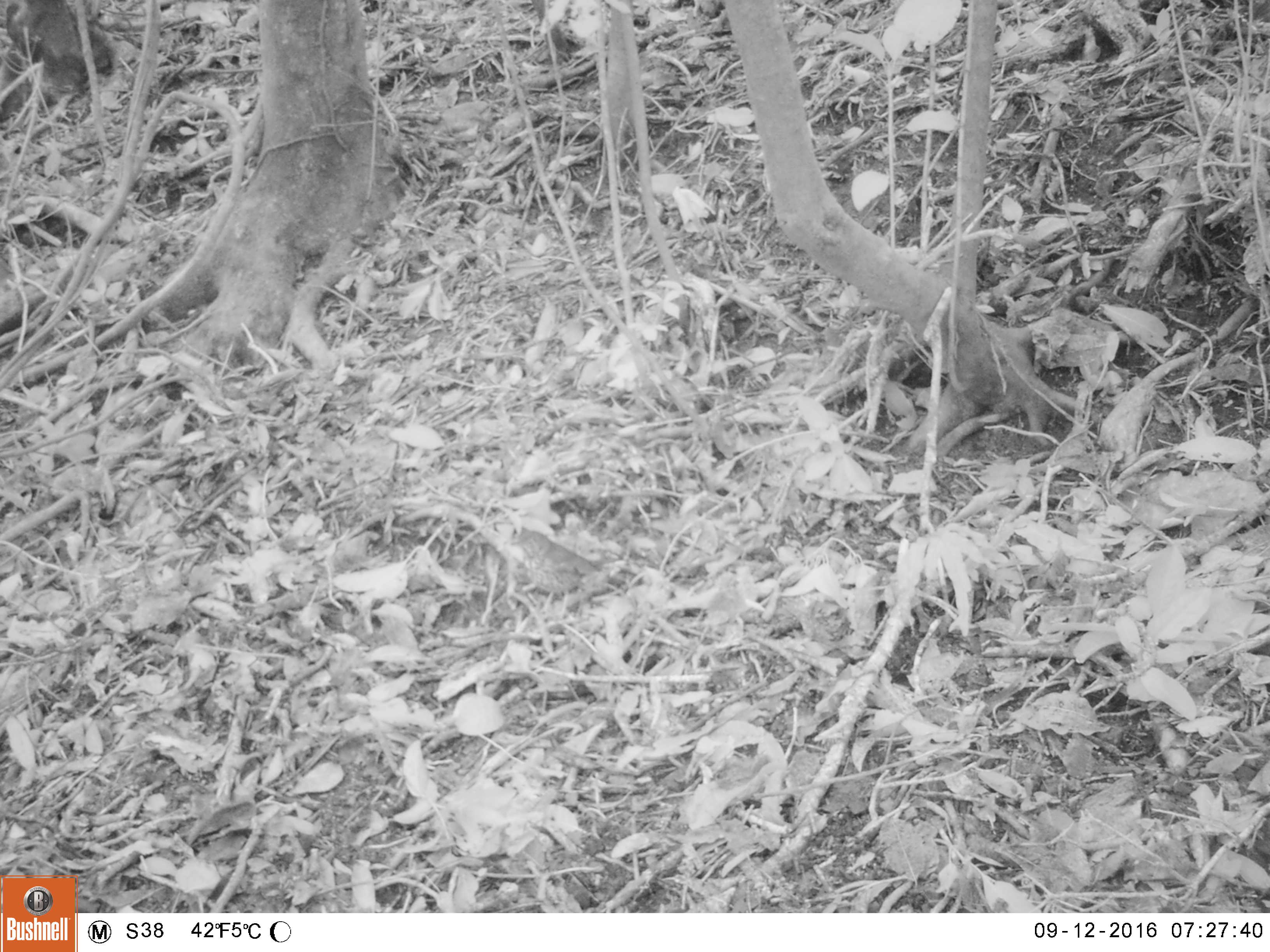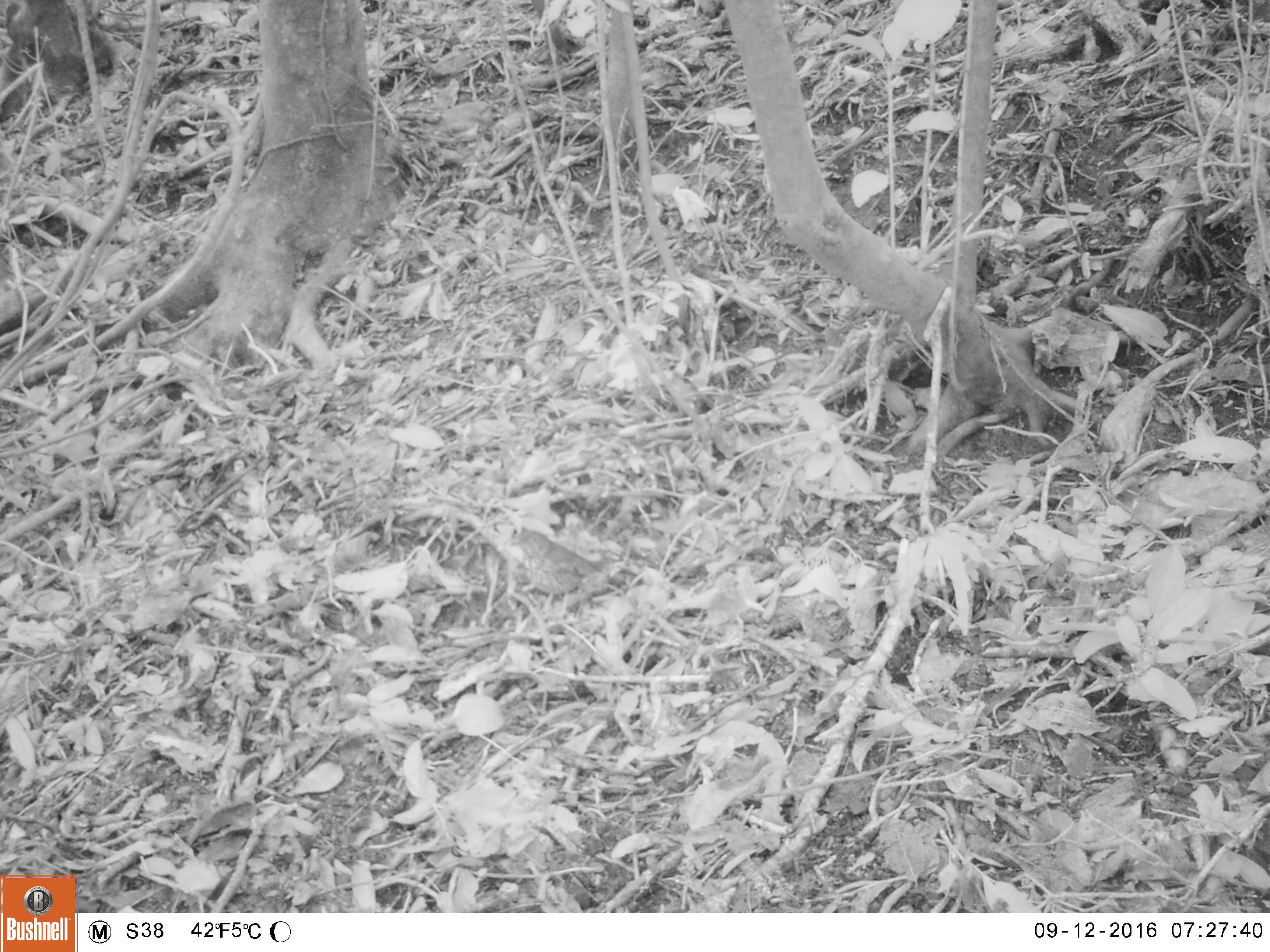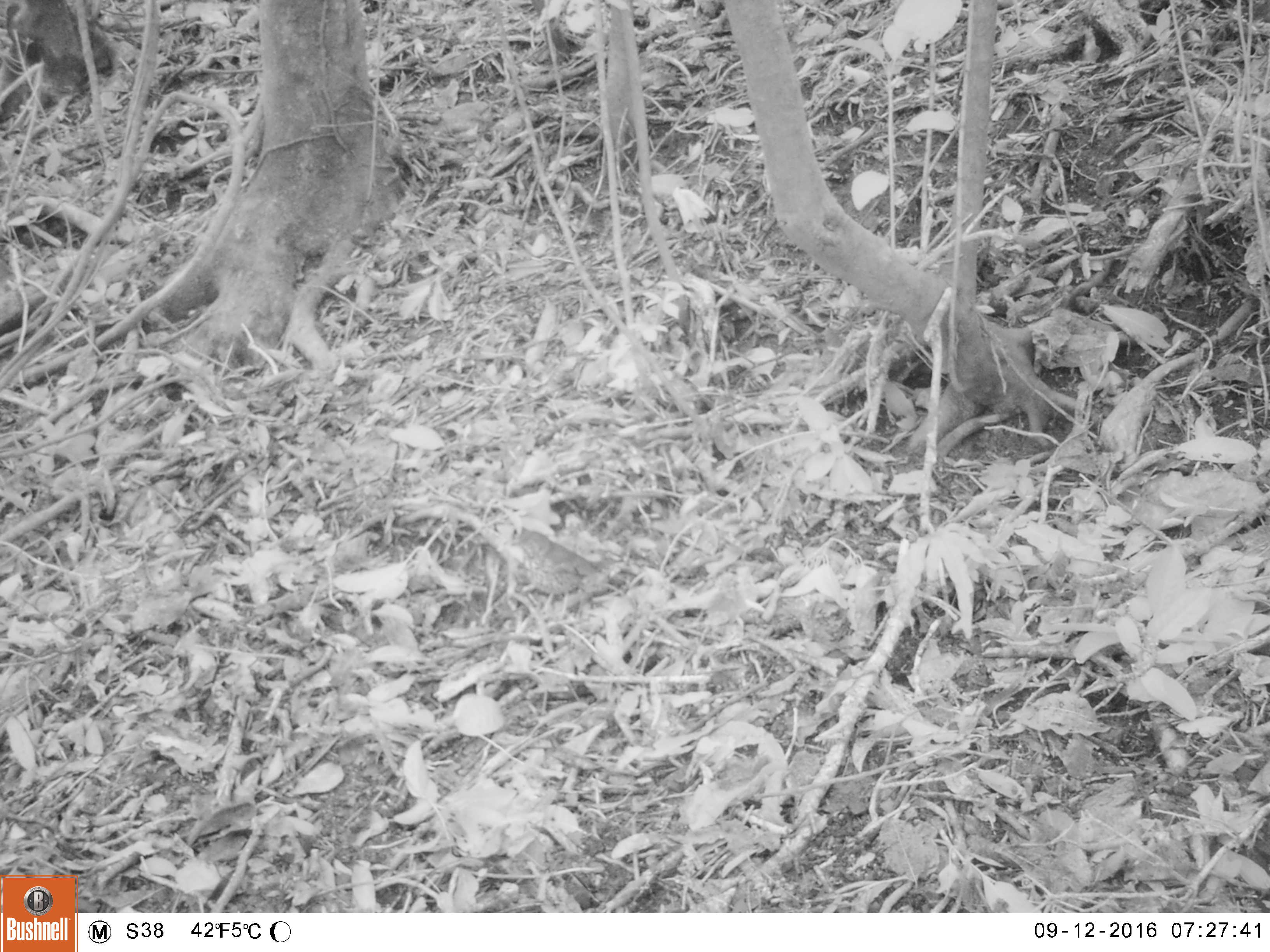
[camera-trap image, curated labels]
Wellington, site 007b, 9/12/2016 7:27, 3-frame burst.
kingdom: Animalia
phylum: Chordata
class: Aves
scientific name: Aves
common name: bird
Bird (Aves).